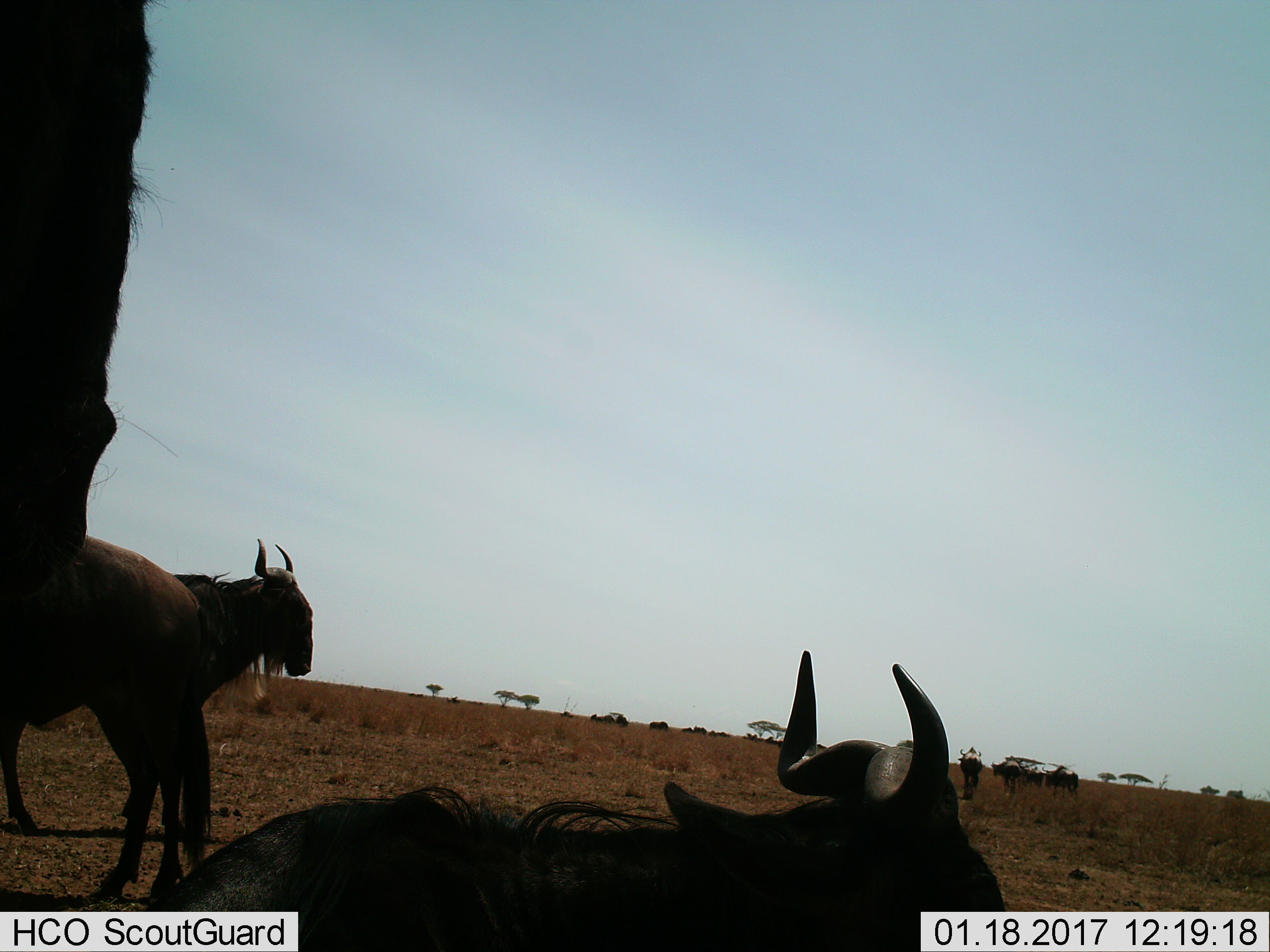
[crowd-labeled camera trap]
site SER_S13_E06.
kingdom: Animalia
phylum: Chordata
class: Mammalia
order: Artiodactyla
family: Bovidae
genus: Connochaetes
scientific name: Connochaetes taurinus taurinus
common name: blue wildebeest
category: wildebeestblue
Wildebeestblue (blue wildebeest) (Connochaetes taurinus taurinus), count 11-50. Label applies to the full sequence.